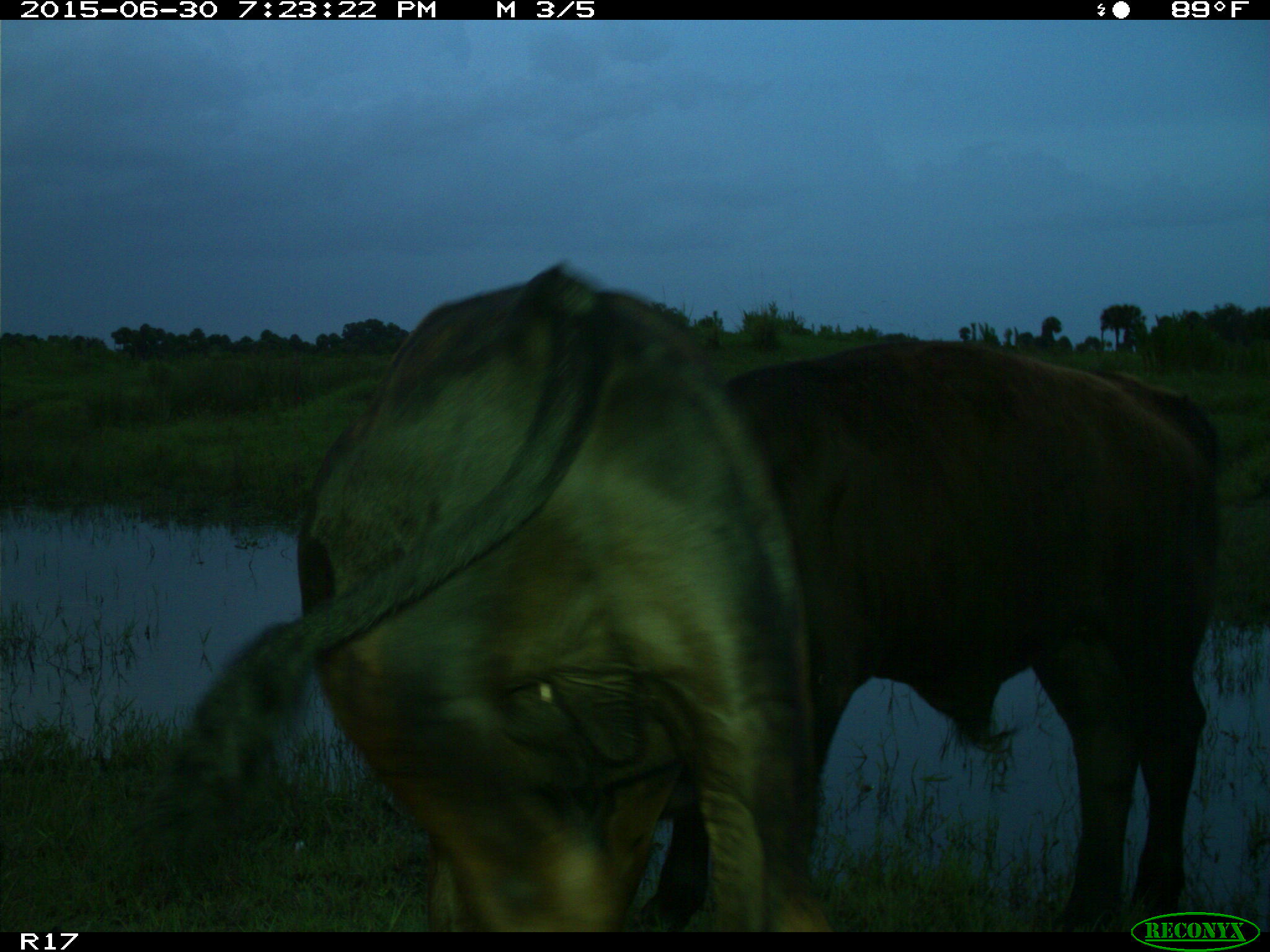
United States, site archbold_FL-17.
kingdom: Animalia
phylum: Chordata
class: Mammalia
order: Artiodactyla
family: Bovidae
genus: Bos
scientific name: Bos taurus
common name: domestic cow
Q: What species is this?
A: Bos taurus (domestic cow).